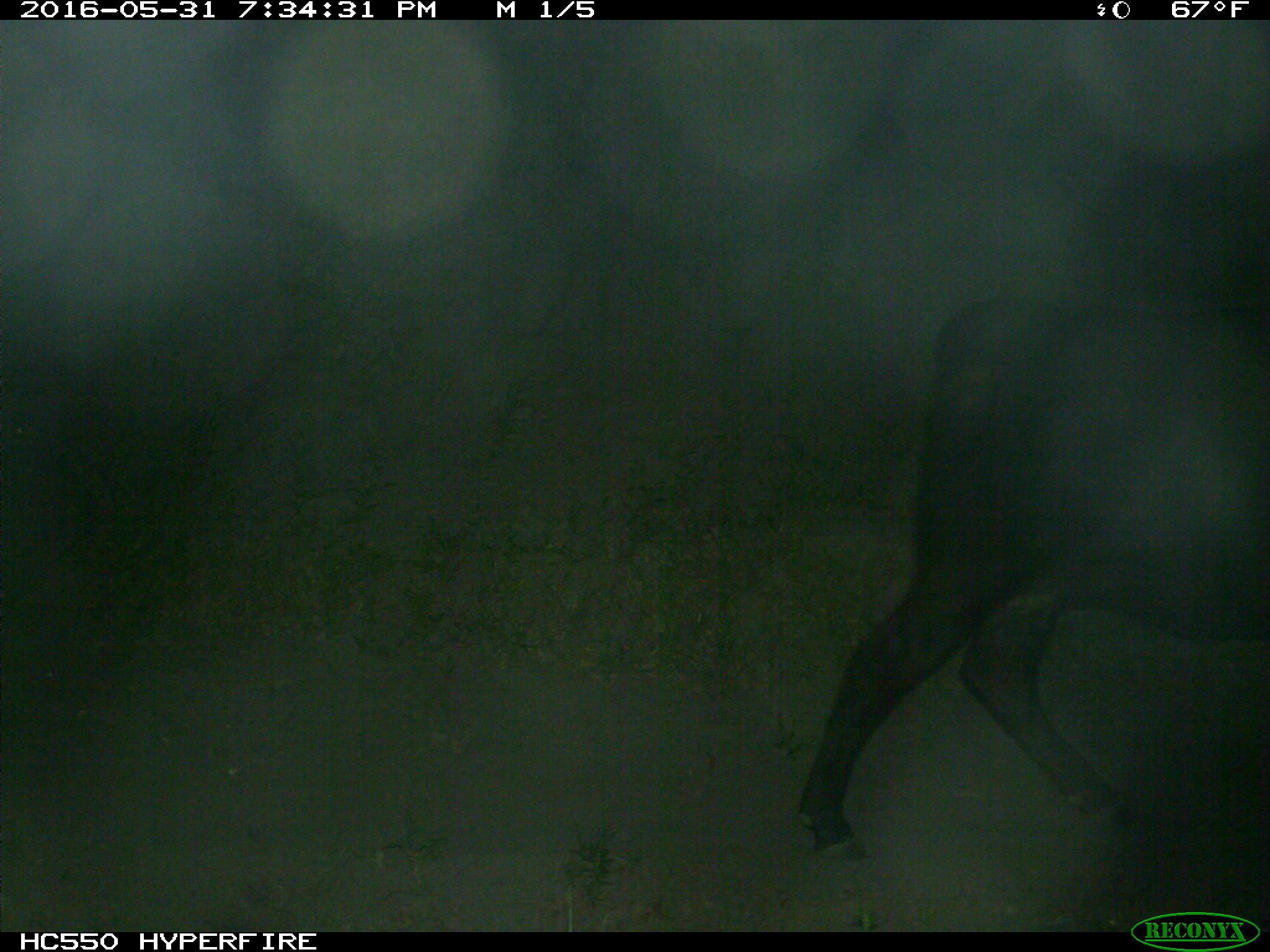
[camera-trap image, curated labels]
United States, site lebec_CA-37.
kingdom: Animalia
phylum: Chordata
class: Mammalia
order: Artiodactyla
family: Bovidae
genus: Bos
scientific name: Bos taurus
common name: domestic cow